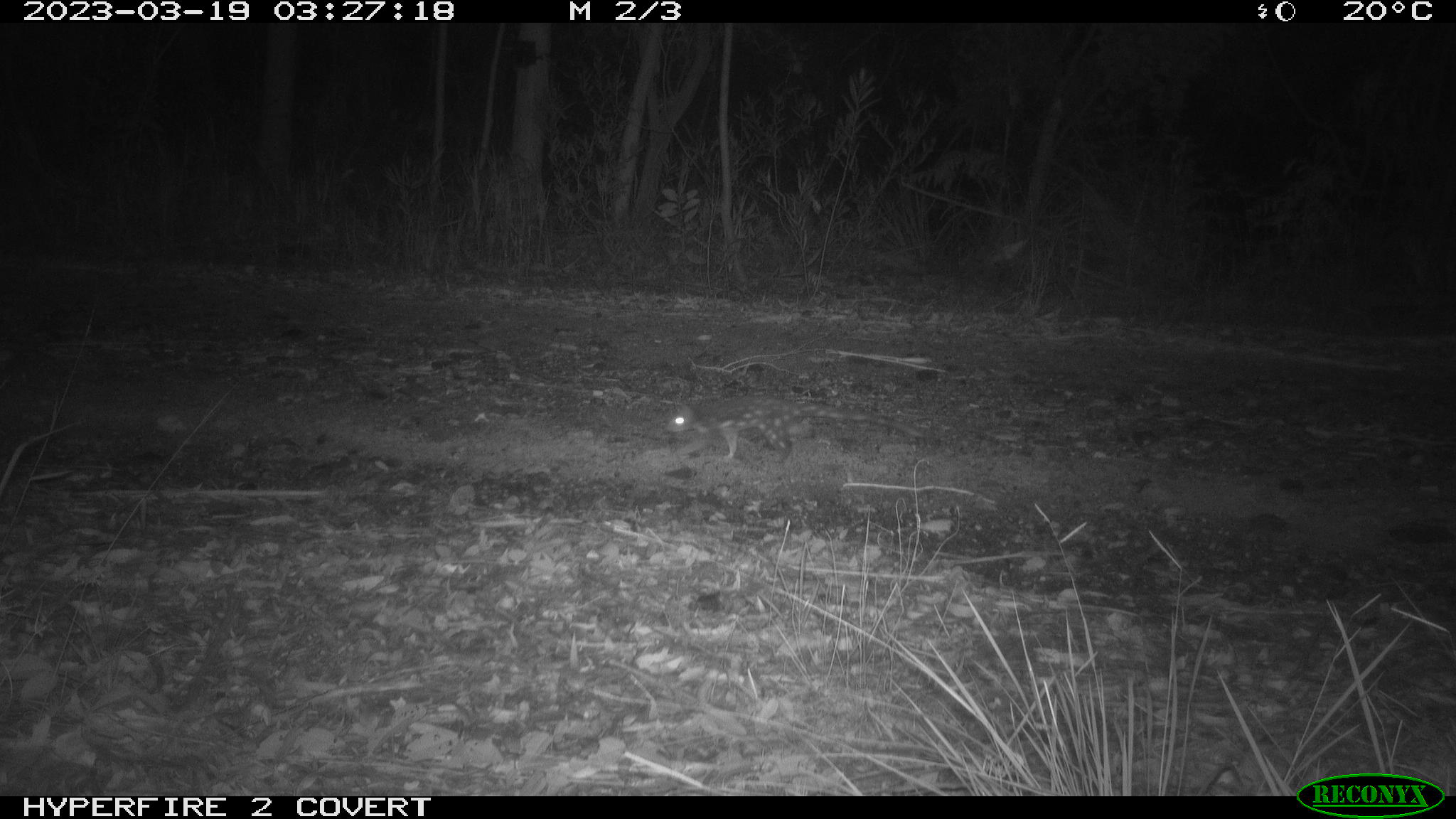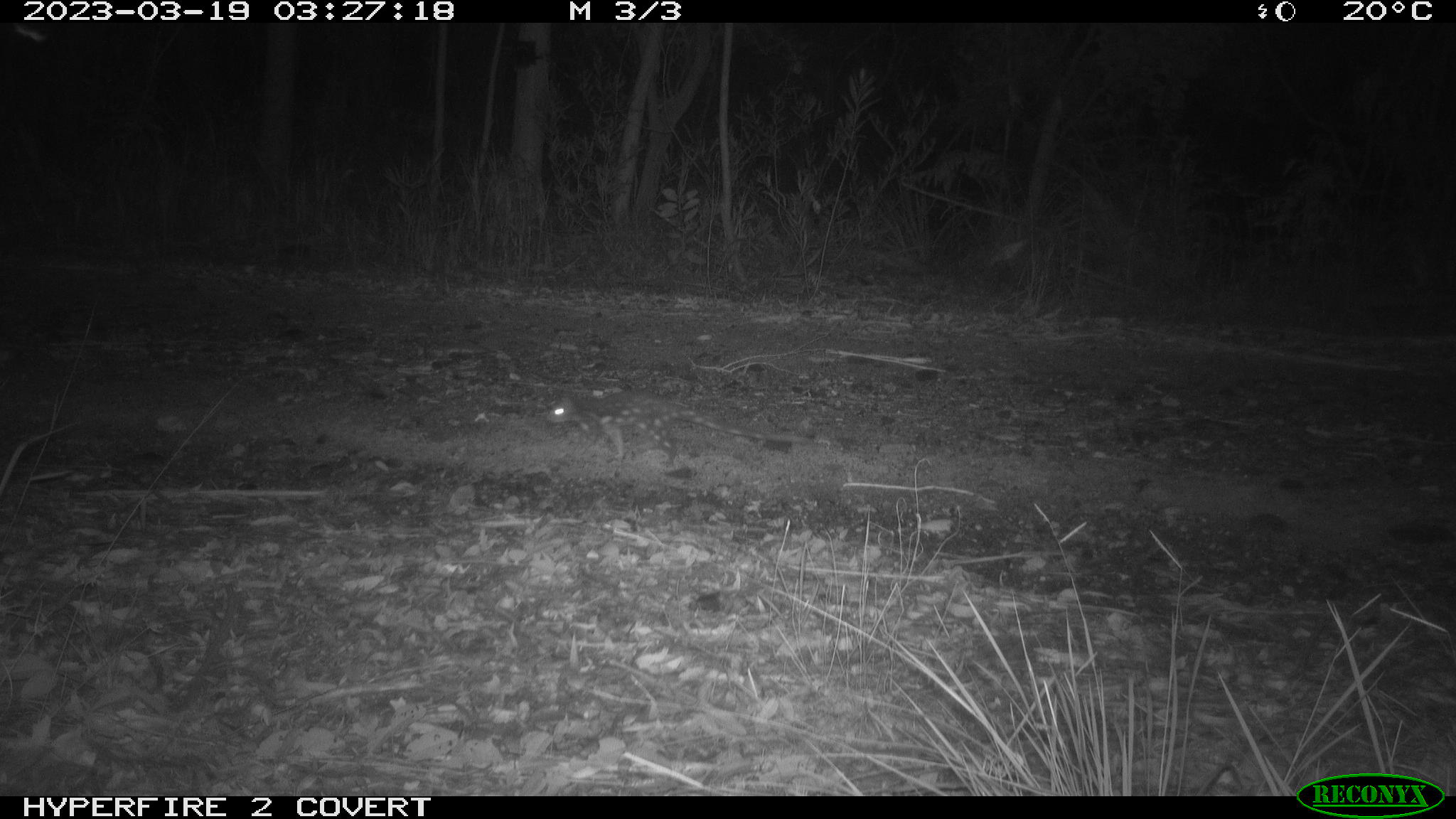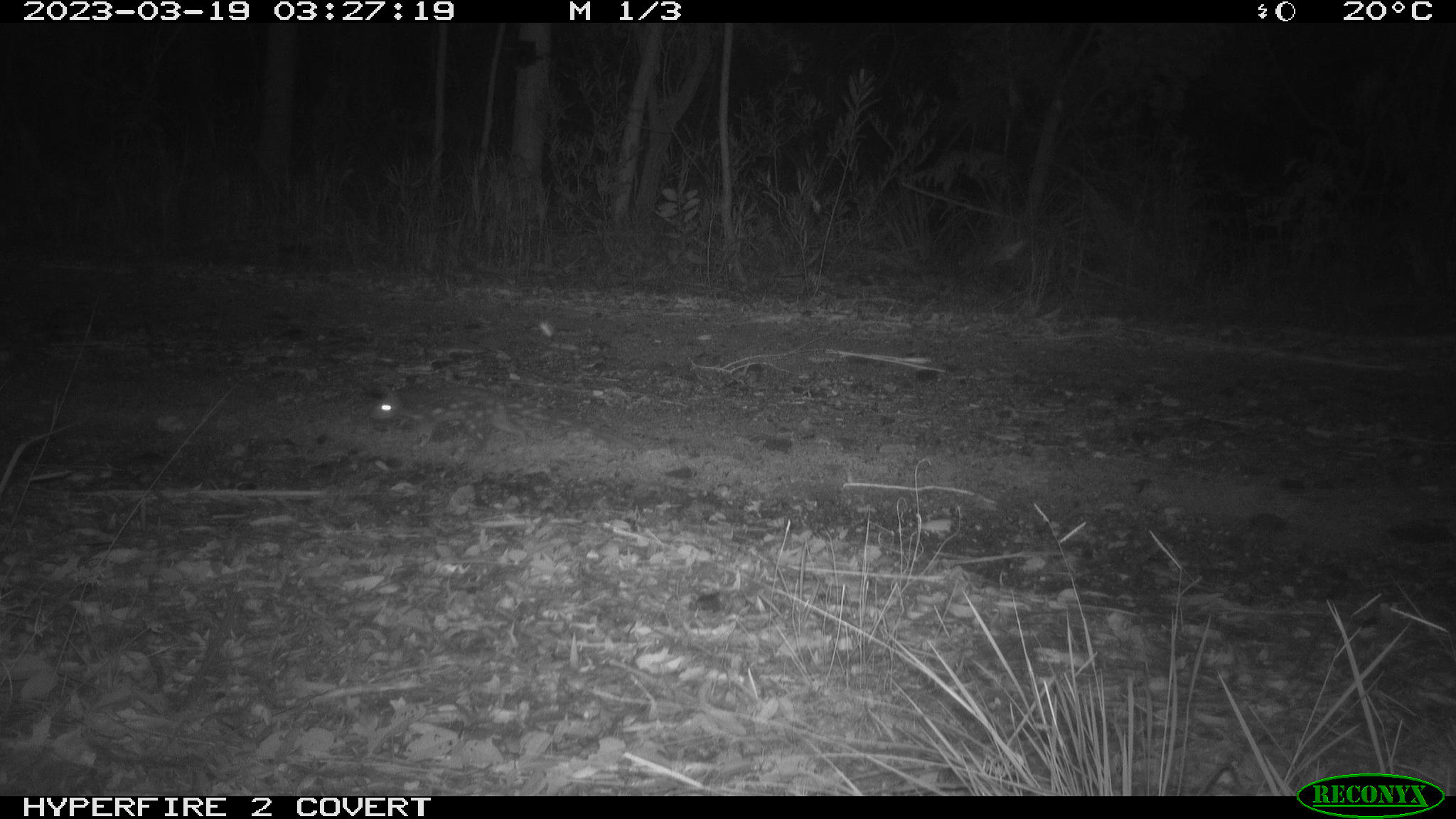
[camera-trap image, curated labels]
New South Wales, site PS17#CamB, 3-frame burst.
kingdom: Animalia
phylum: Chordata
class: Mammalia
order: Dasyuromorphia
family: Dasyuridae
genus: Dasyurus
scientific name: Dasyurus maculatus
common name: spotted-tailed quoll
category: quoll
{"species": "quoll (spotted-tailed quoll) (Dasyurus maculatus)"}